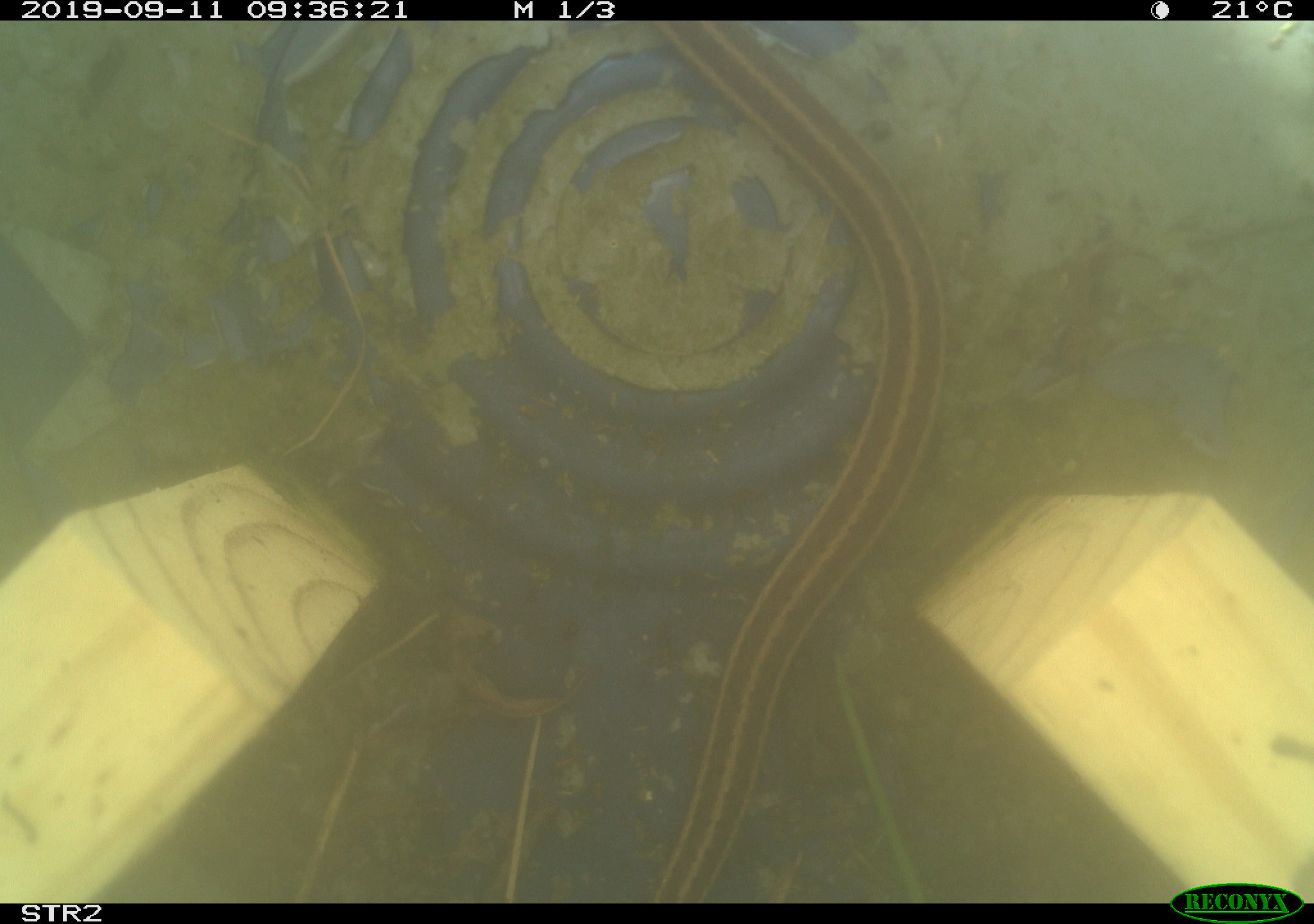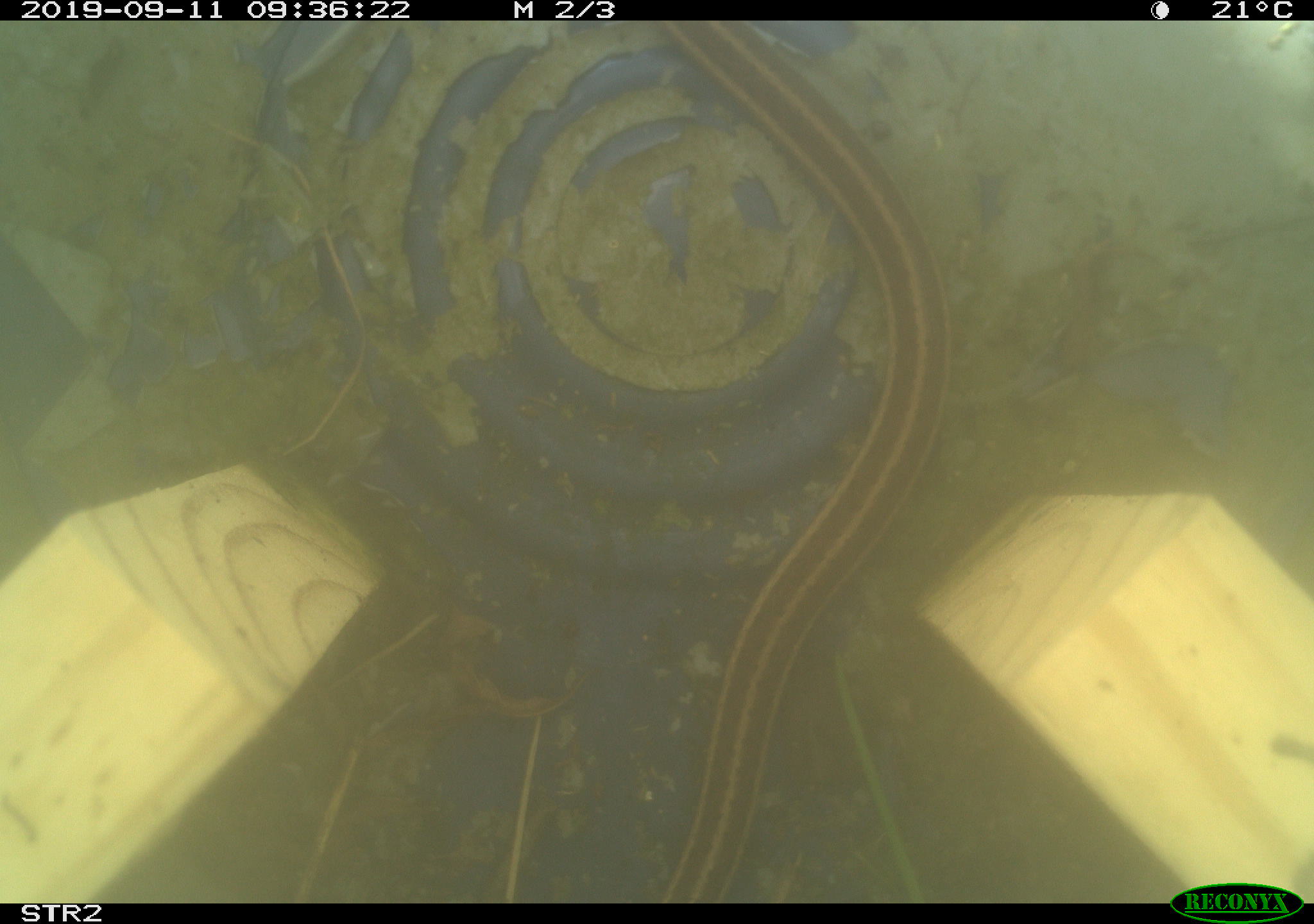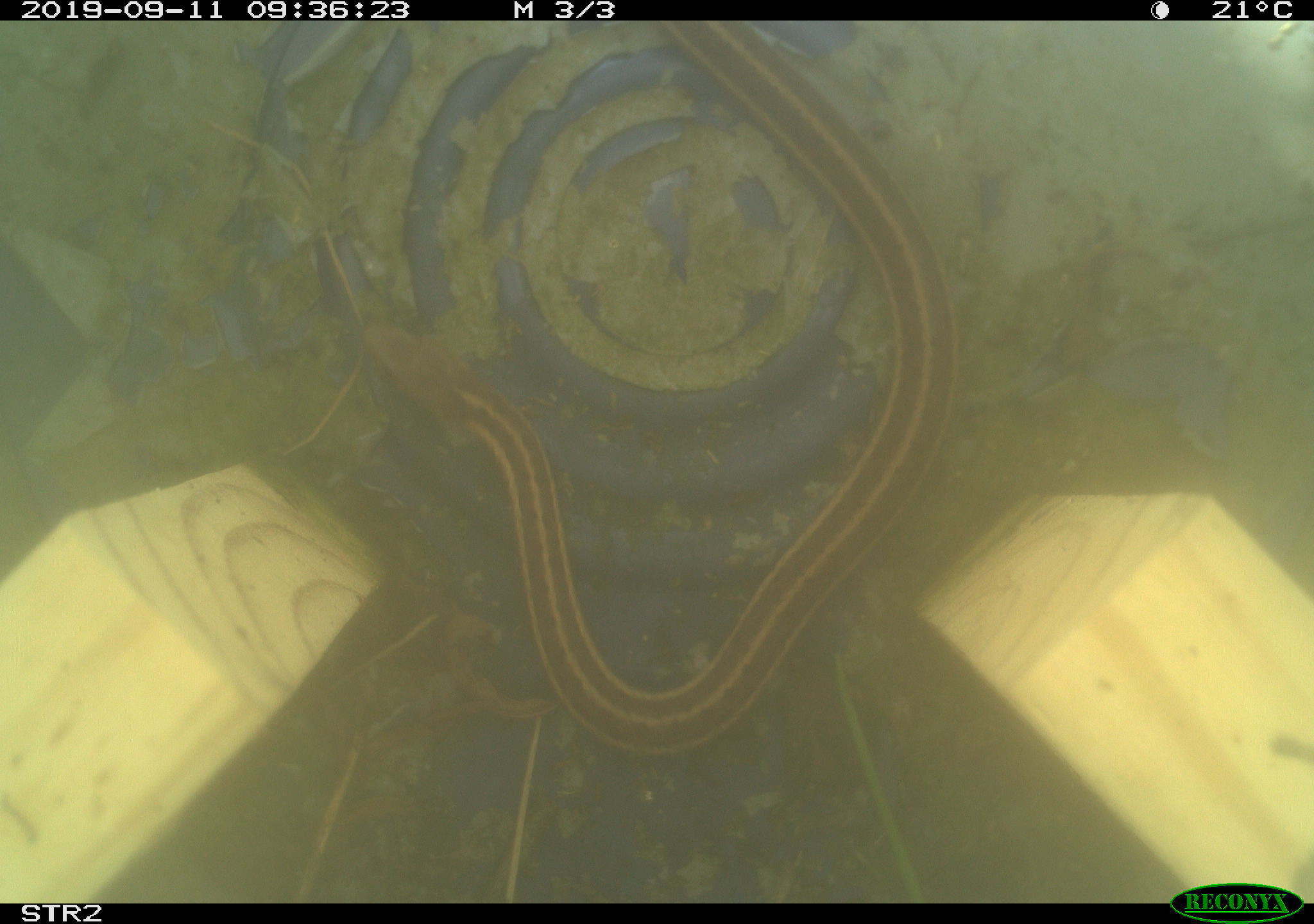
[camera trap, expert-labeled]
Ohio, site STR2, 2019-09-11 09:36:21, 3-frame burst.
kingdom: Animalia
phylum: Chordata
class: Reptilia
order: Squamata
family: Colubridae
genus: Thamnophis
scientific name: Thamnophis sirtalis sirtalis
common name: eastern gartersnake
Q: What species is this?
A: Eastern gartersnake (Thamnophis sirtalis sirtalis).